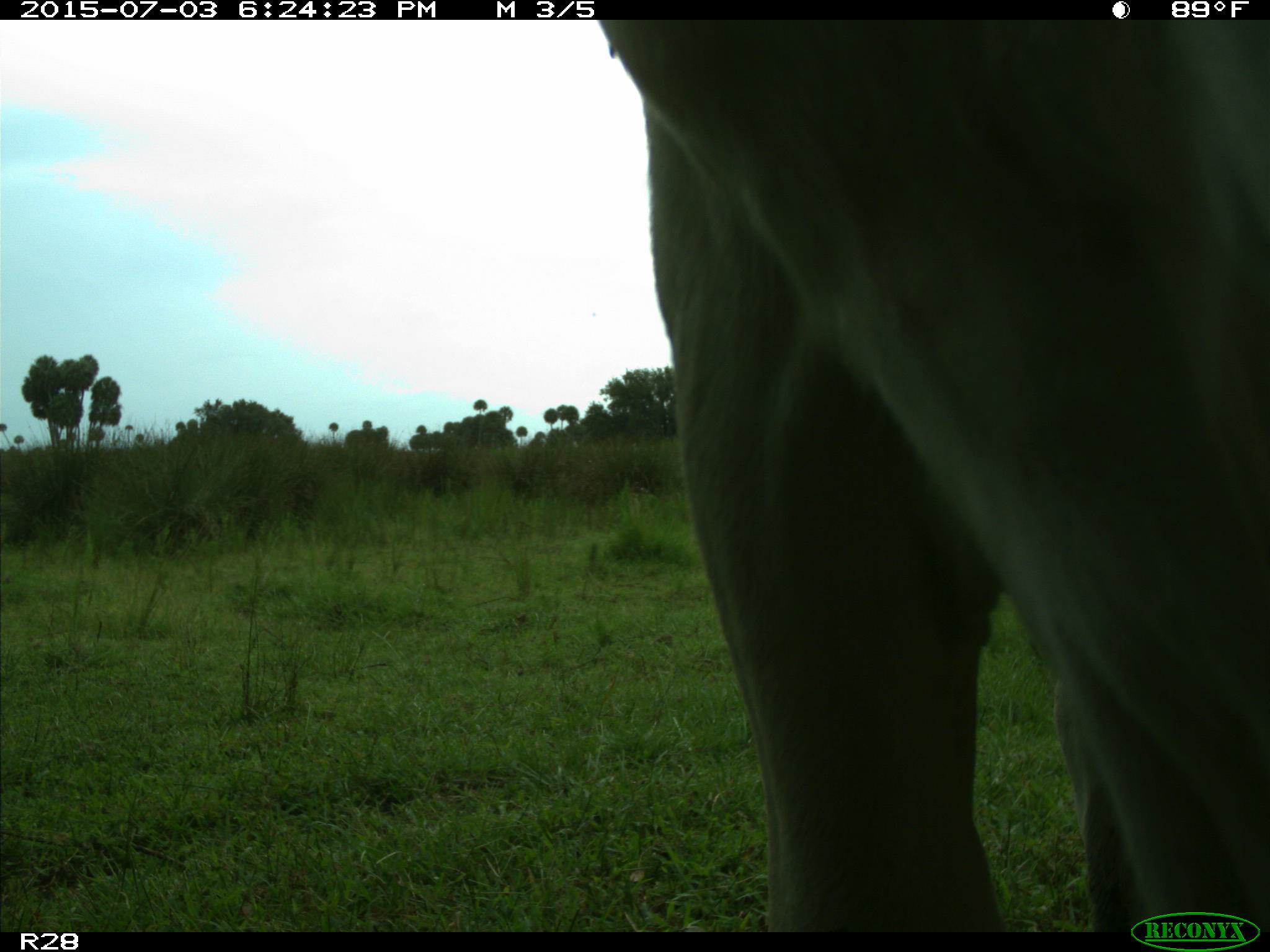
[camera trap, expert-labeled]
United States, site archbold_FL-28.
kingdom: Animalia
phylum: Chordata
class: Mammalia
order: Artiodactyla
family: Bovidae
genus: Bos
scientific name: Bos taurus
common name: domestic cow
Bos taurus (domestic cow).